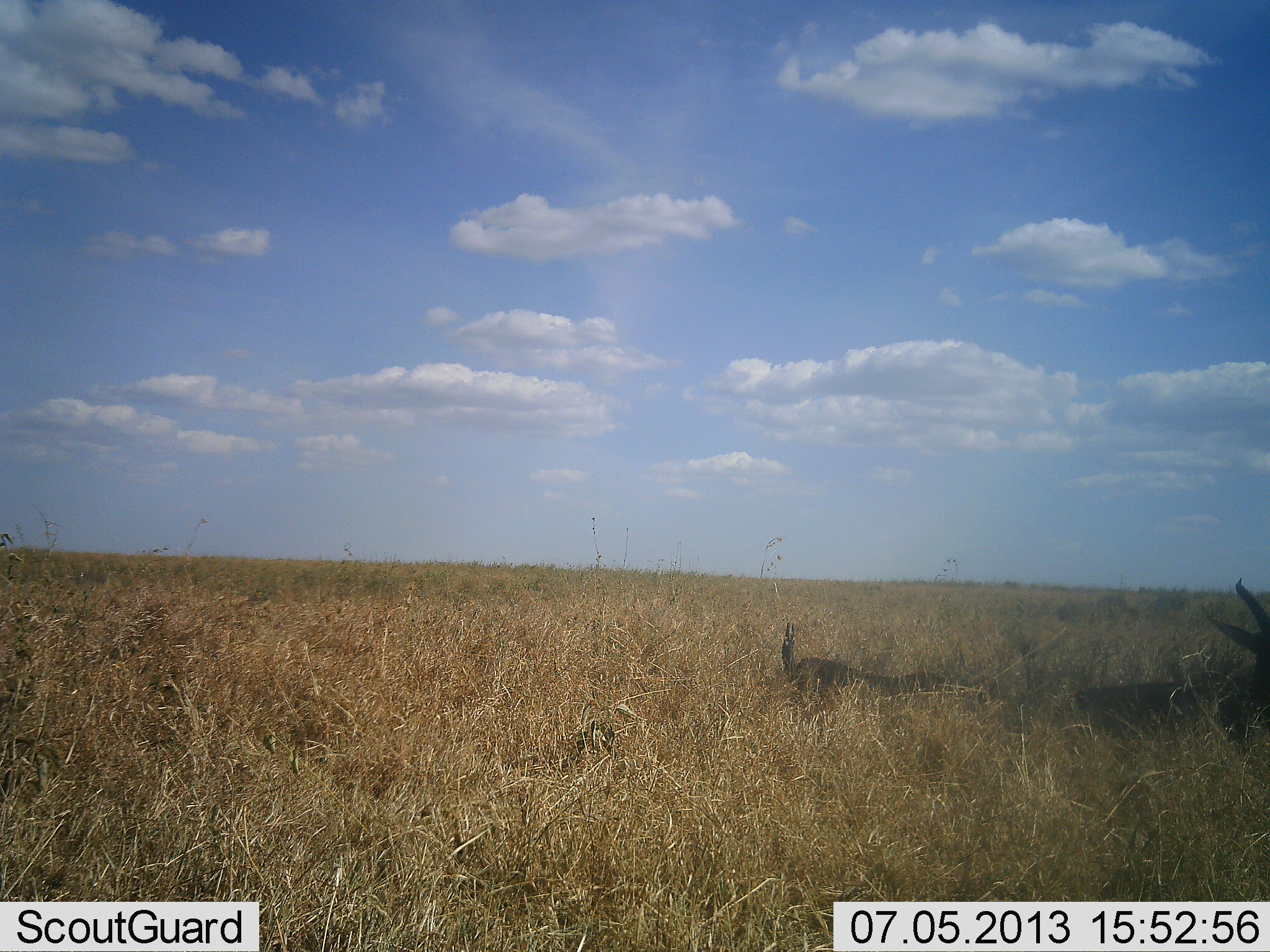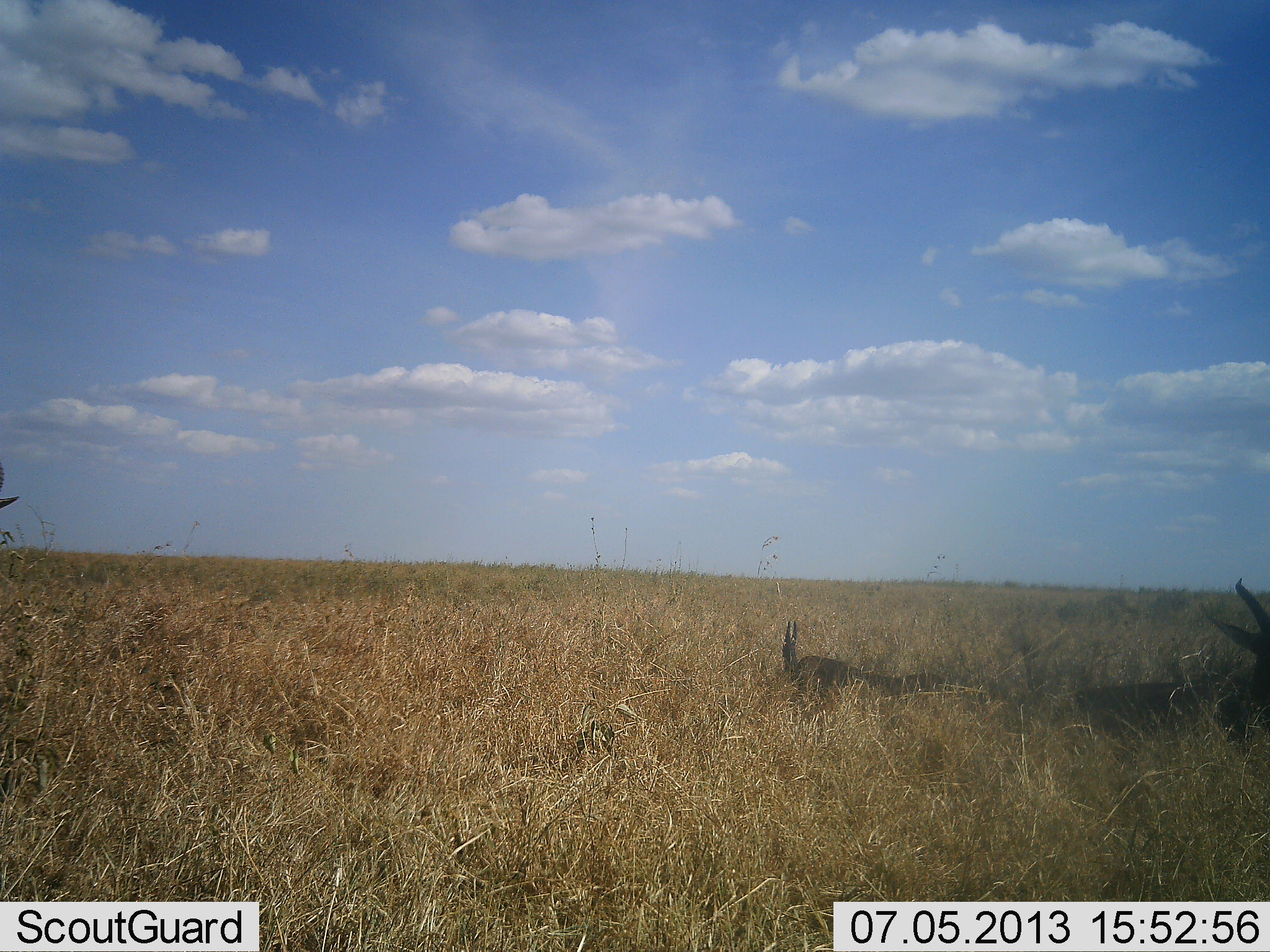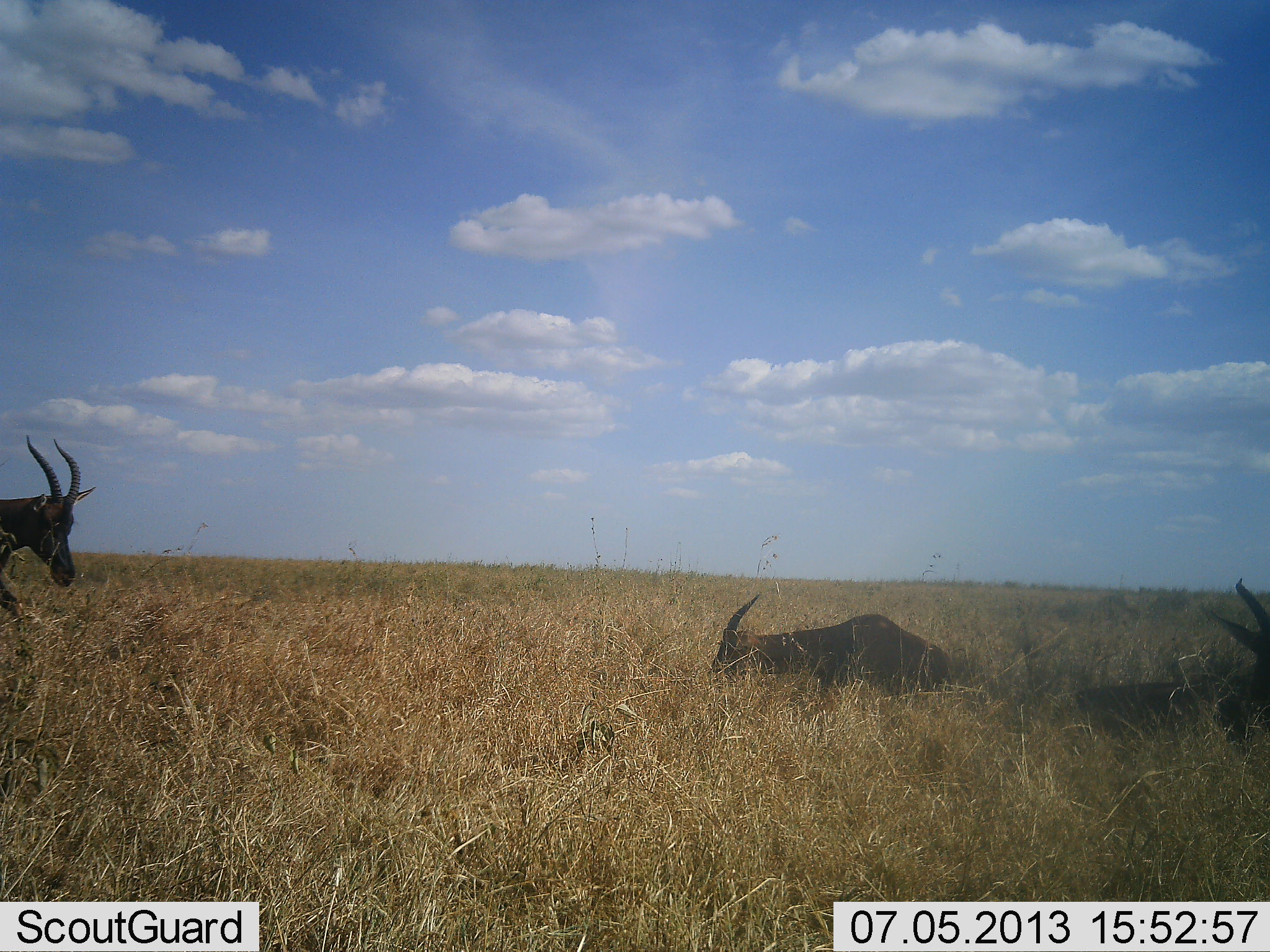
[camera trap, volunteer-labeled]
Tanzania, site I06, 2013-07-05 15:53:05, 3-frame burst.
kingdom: Animalia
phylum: Chordata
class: Mammalia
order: Artiodactyla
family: Bovidae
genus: Damaliscus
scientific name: Damaliscus lunatus jimela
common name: topi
Topi (Damaliscus lunatus jimela), count 3. Behavior (volunteer vote fractions): standing 40%, resting 93%, moving 73%, interacting 13%. Young present (vote fraction): 0%. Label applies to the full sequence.